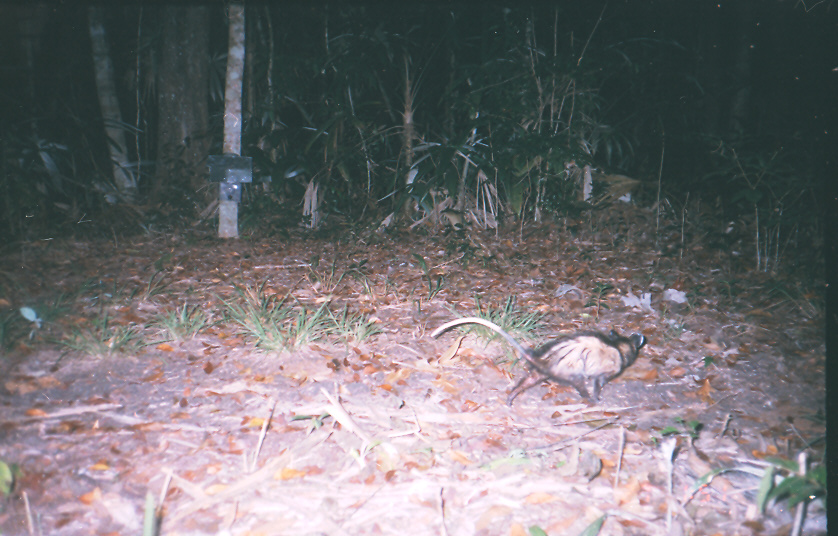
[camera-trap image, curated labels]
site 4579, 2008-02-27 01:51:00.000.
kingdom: Animalia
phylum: Chordata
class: Mammalia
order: Didelphimorphia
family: Didelphidae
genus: Didelphis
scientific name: Didelphis virginiana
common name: virginia opossum